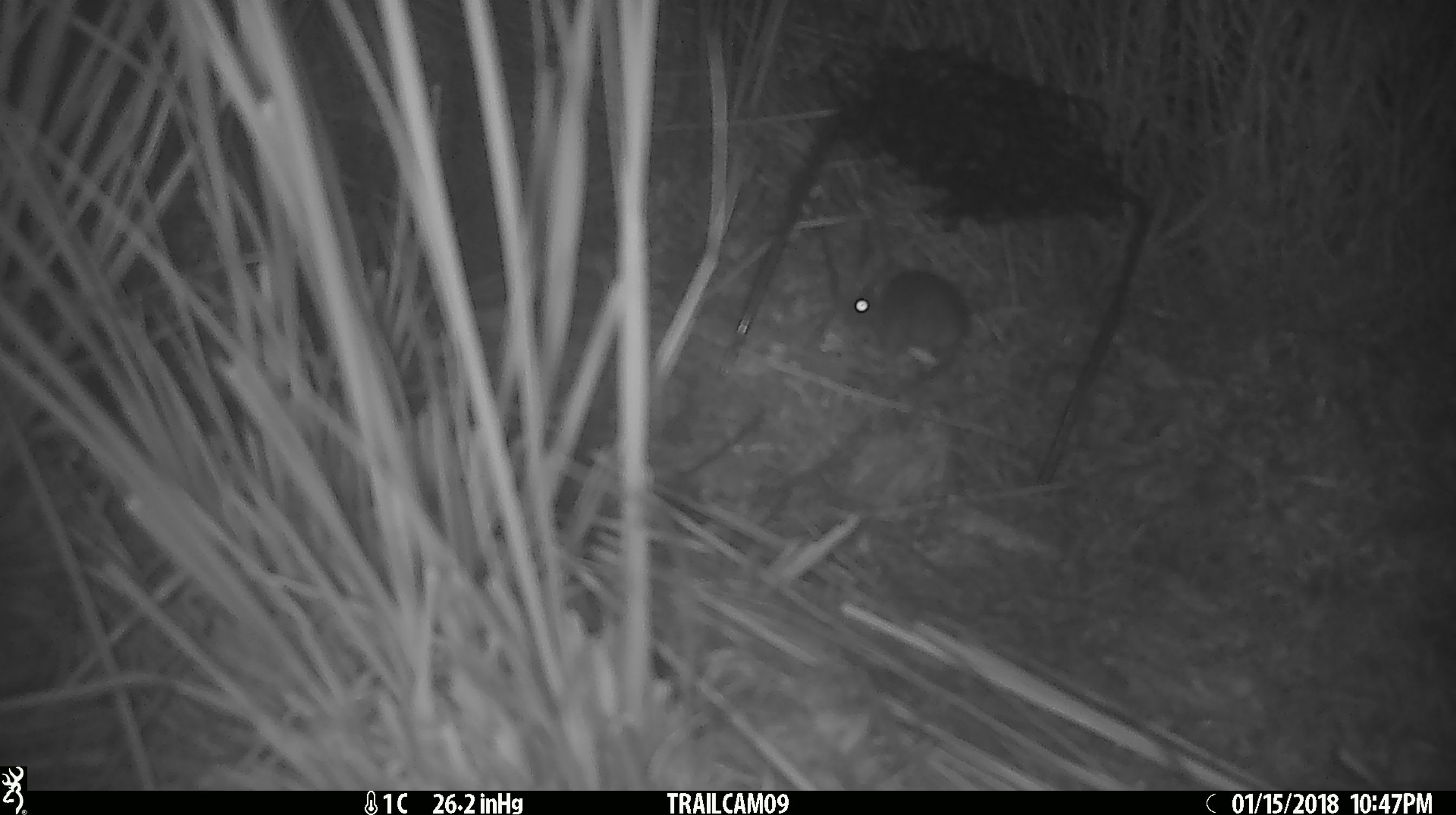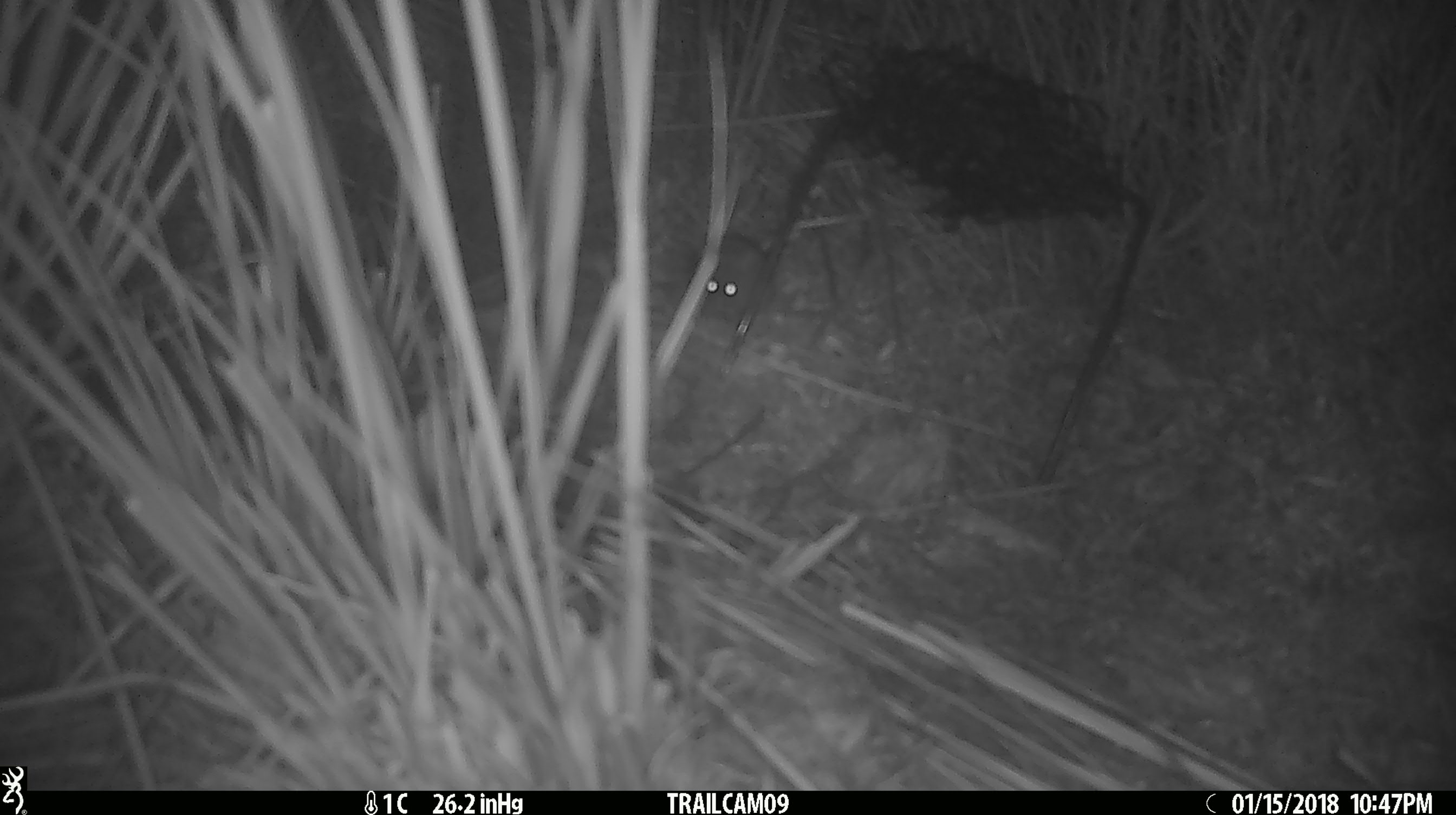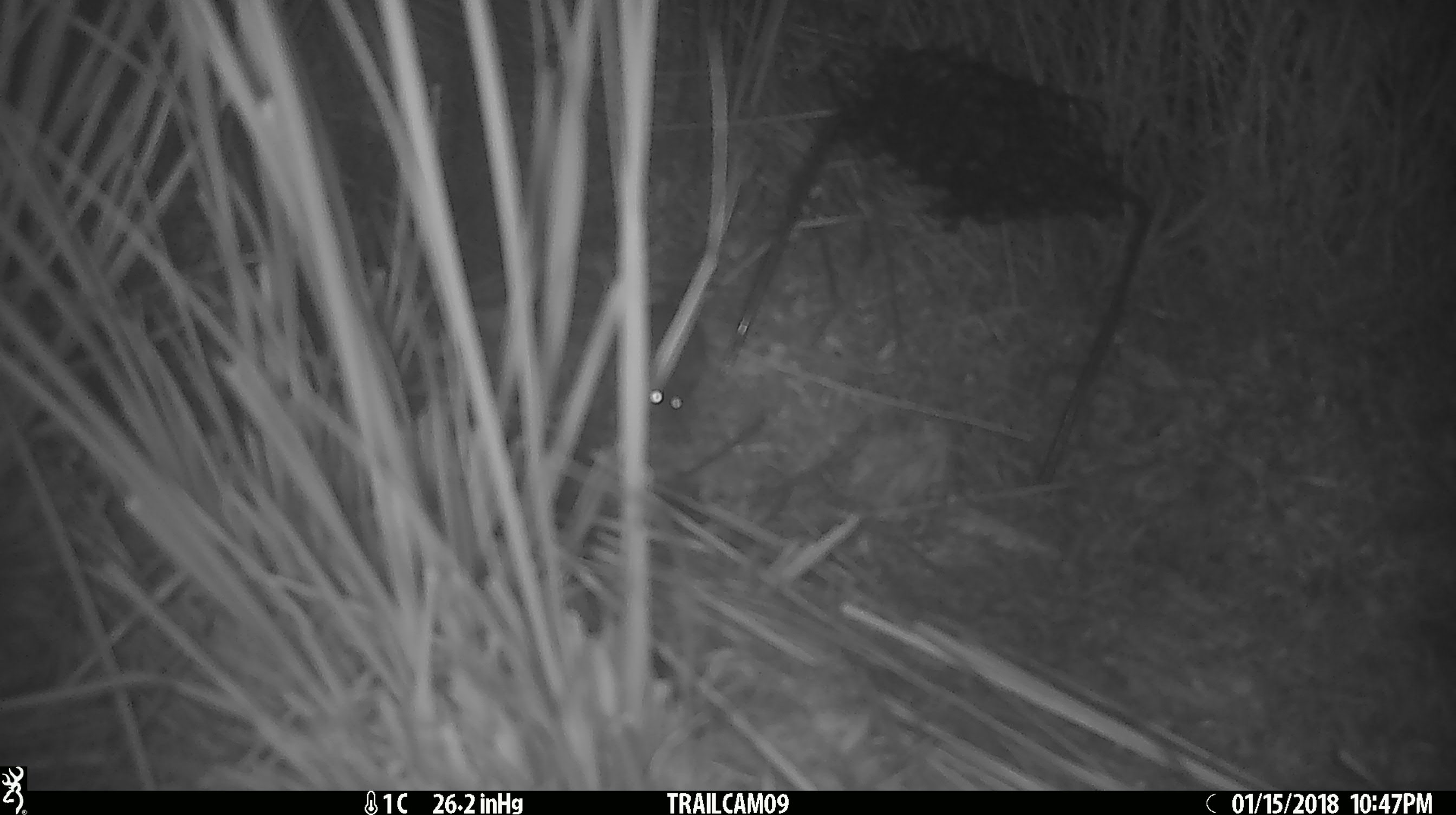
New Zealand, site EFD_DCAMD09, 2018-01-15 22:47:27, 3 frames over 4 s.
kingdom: Animalia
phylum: Chordata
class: Mammalia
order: Rodentia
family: Muridae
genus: Mus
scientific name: Mus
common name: mouse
Mouse (Mus).